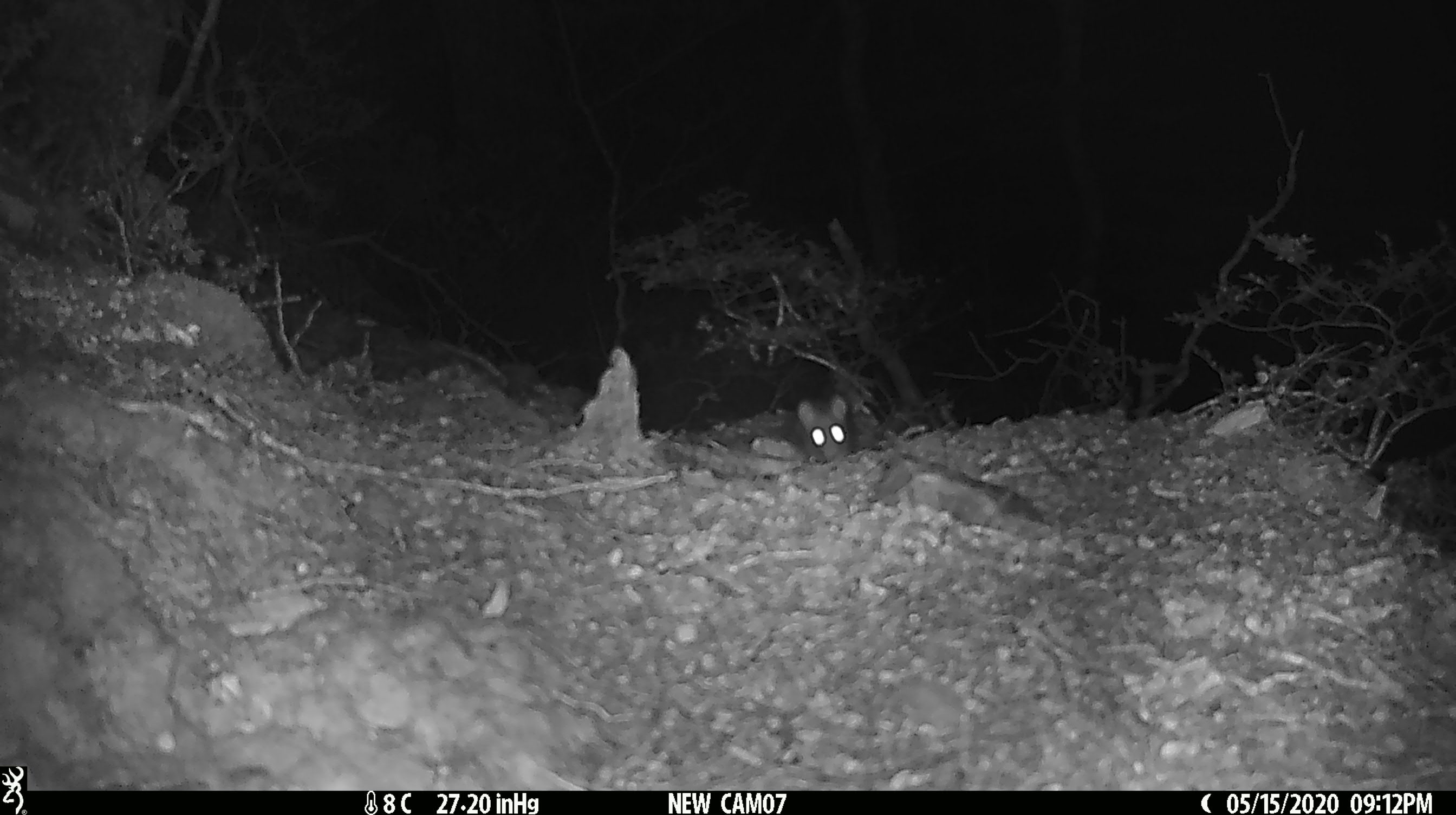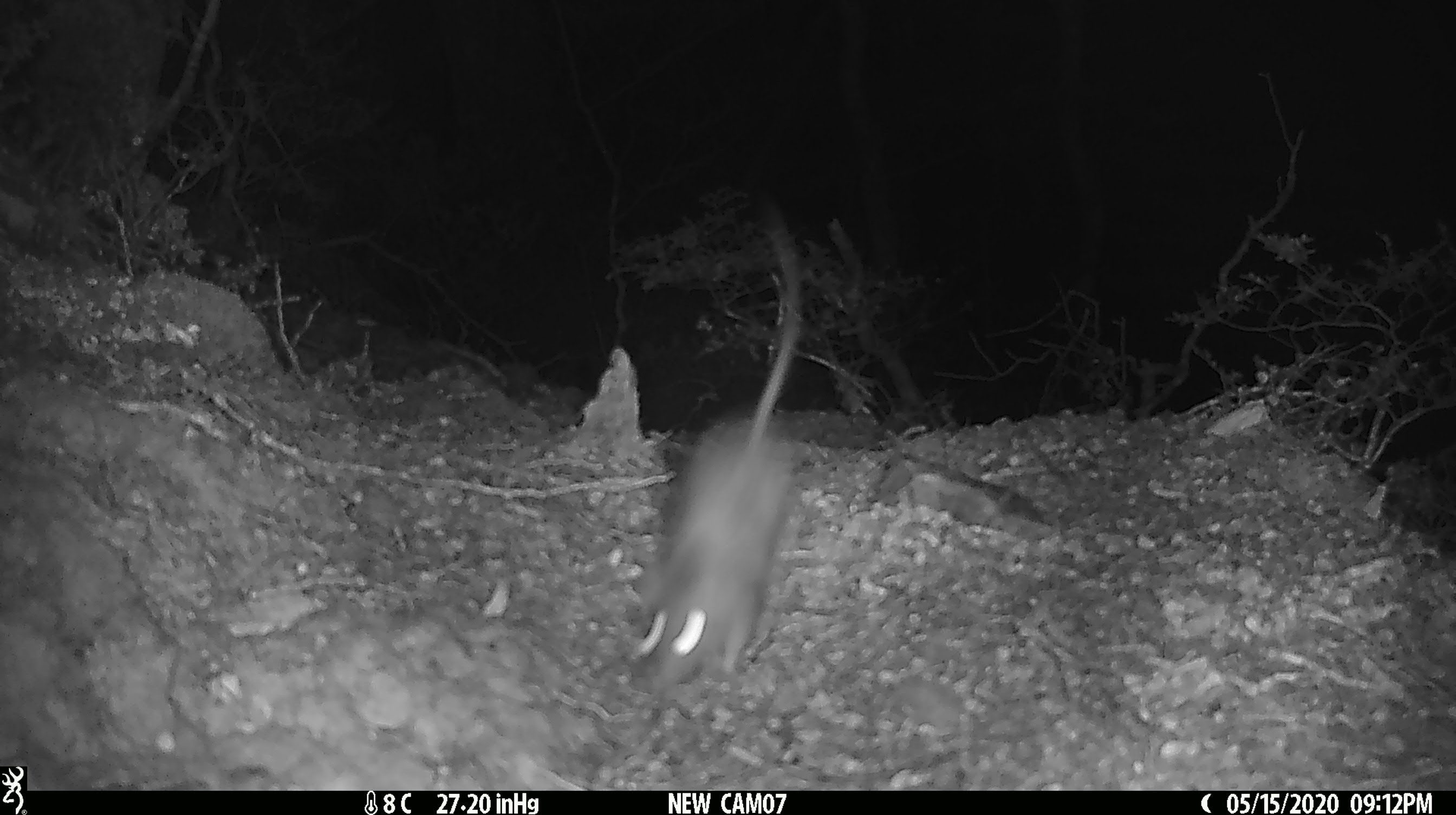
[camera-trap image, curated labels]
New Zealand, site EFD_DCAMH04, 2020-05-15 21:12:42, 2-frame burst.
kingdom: Animalia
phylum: Chordata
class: Mammalia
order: Rodentia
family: Muridae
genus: Rattus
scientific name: Rattus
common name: rat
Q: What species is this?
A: Rat (Rattus).